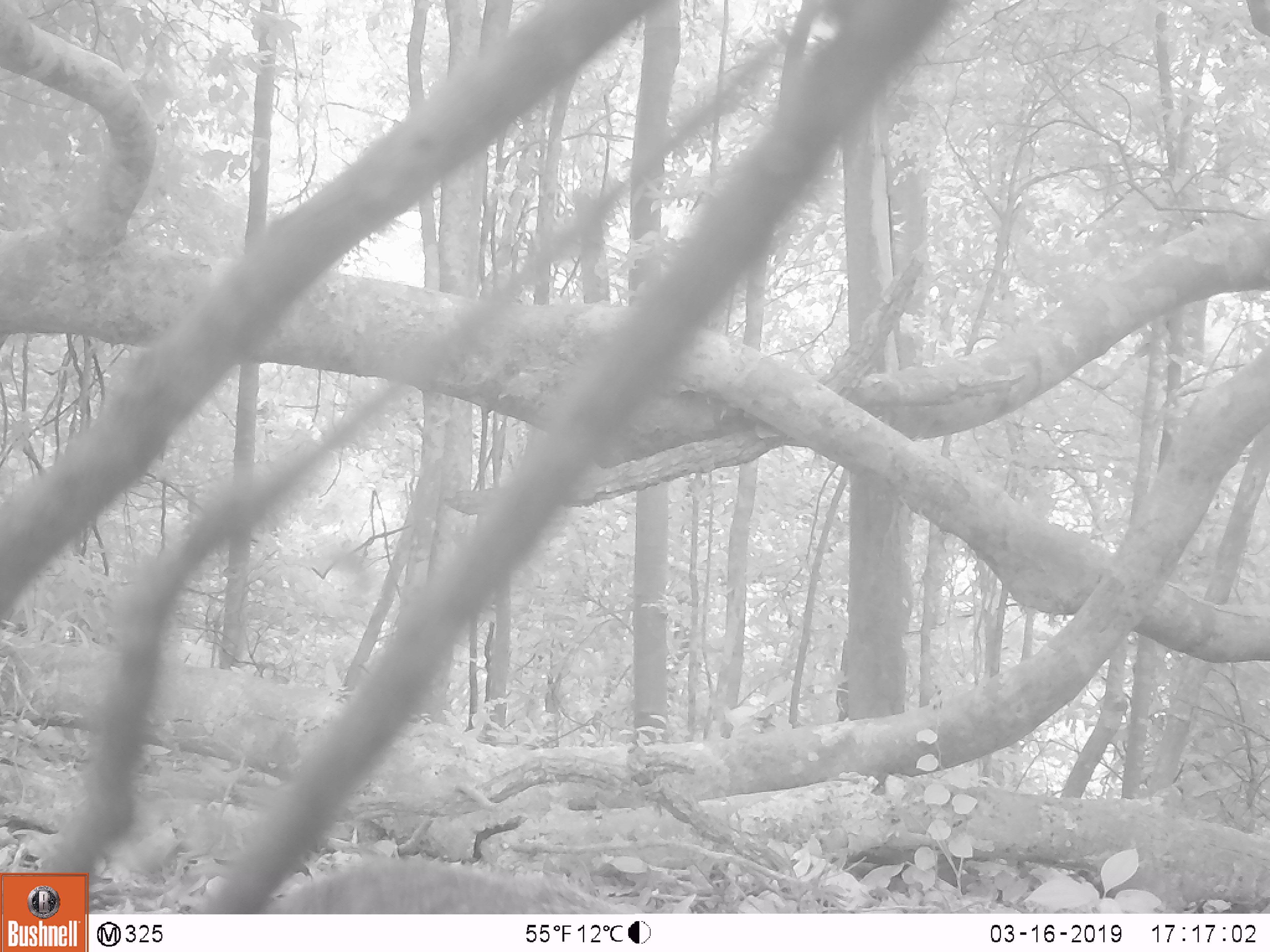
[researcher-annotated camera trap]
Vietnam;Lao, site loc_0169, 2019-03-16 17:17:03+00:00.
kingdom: Animalia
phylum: Chordata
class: Mammalia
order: Carnivora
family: Herpestidae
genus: Urva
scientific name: Urva urva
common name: crab-eating mongoose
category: crab eating mongoose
Crab eating mongoose (crab-eating mongoose) (Urva urva). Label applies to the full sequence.